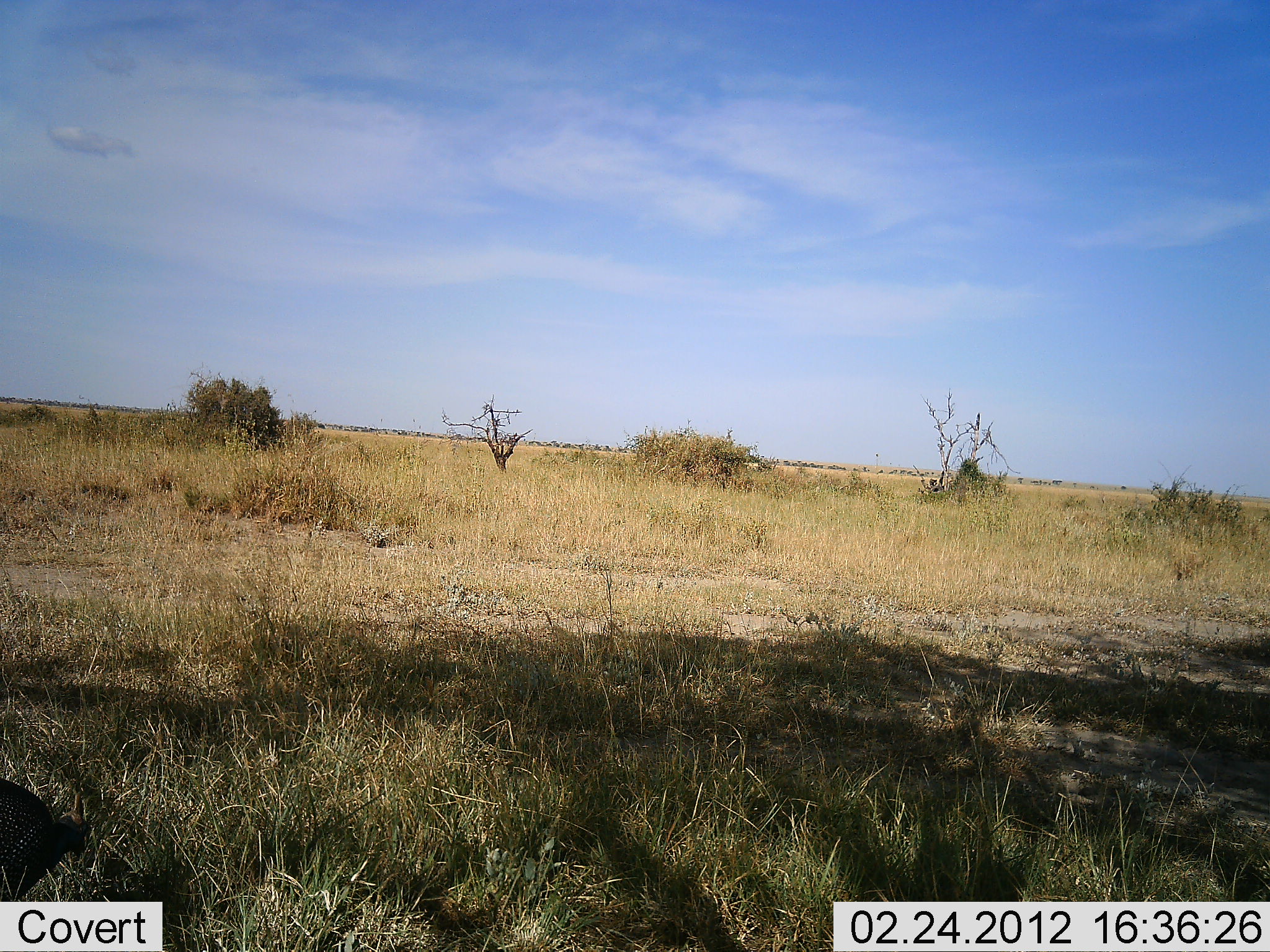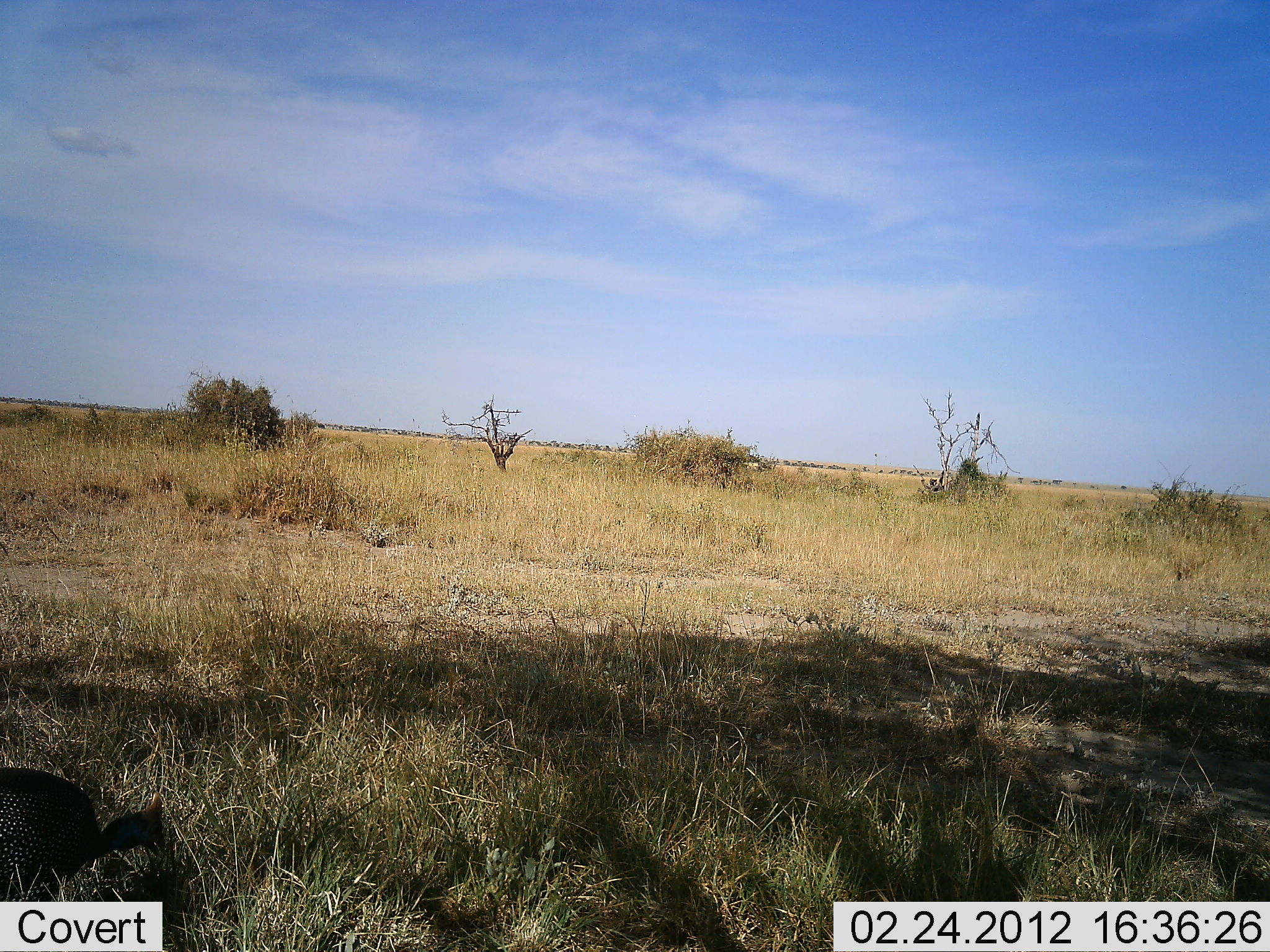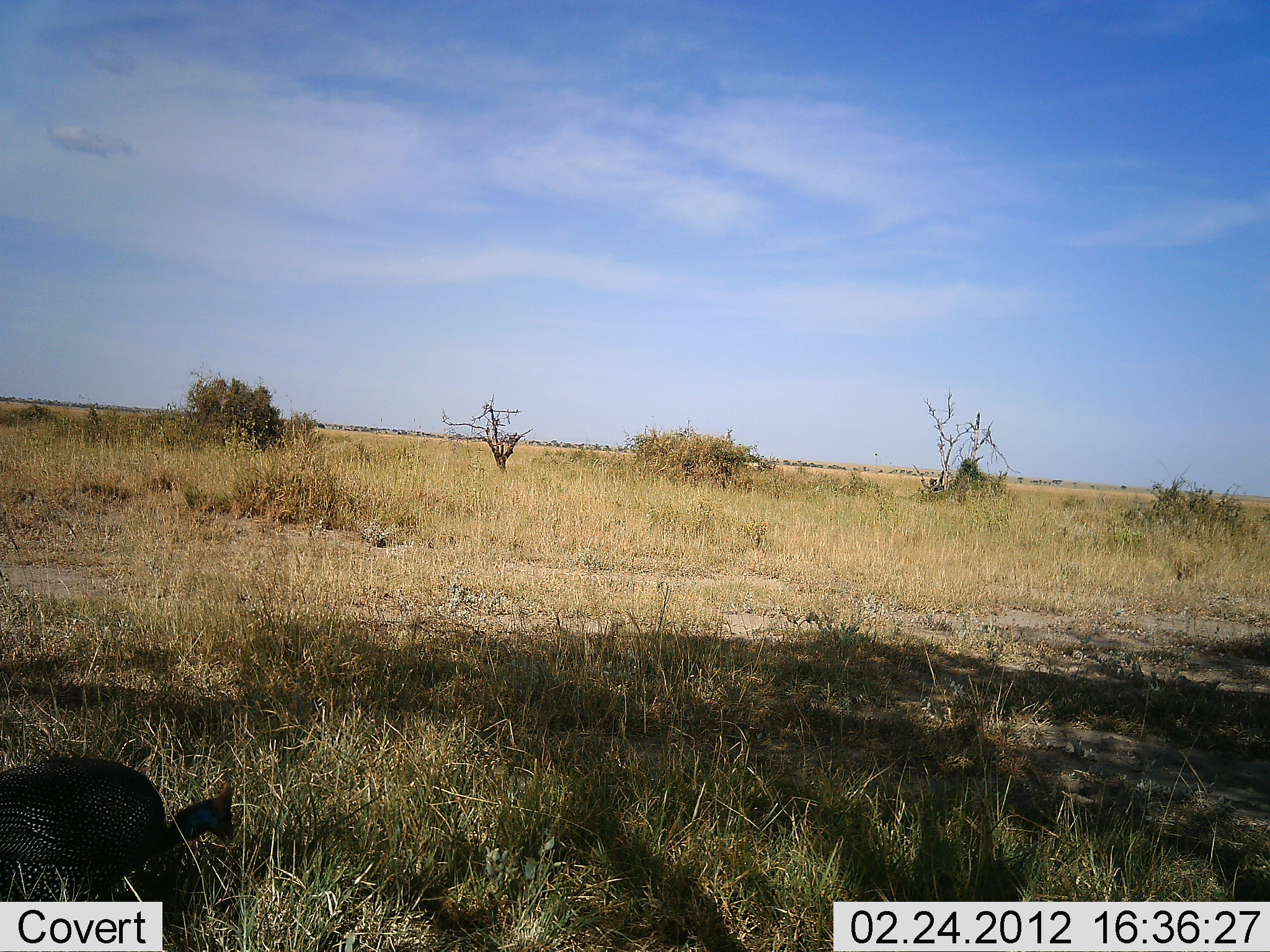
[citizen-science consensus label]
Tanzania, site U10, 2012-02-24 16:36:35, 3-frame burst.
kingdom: Animalia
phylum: Chordata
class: Aves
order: Galliformes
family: Numididae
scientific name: Numididae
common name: guinea fowl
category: guineafowl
Guineafowl (guinea fowl) (Numididae), count 1. Behavior (volunteer vote fractions): standing 0%, resting 0%, moving 78%, interacting 0%. Young present (vote fraction): 0%. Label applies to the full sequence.